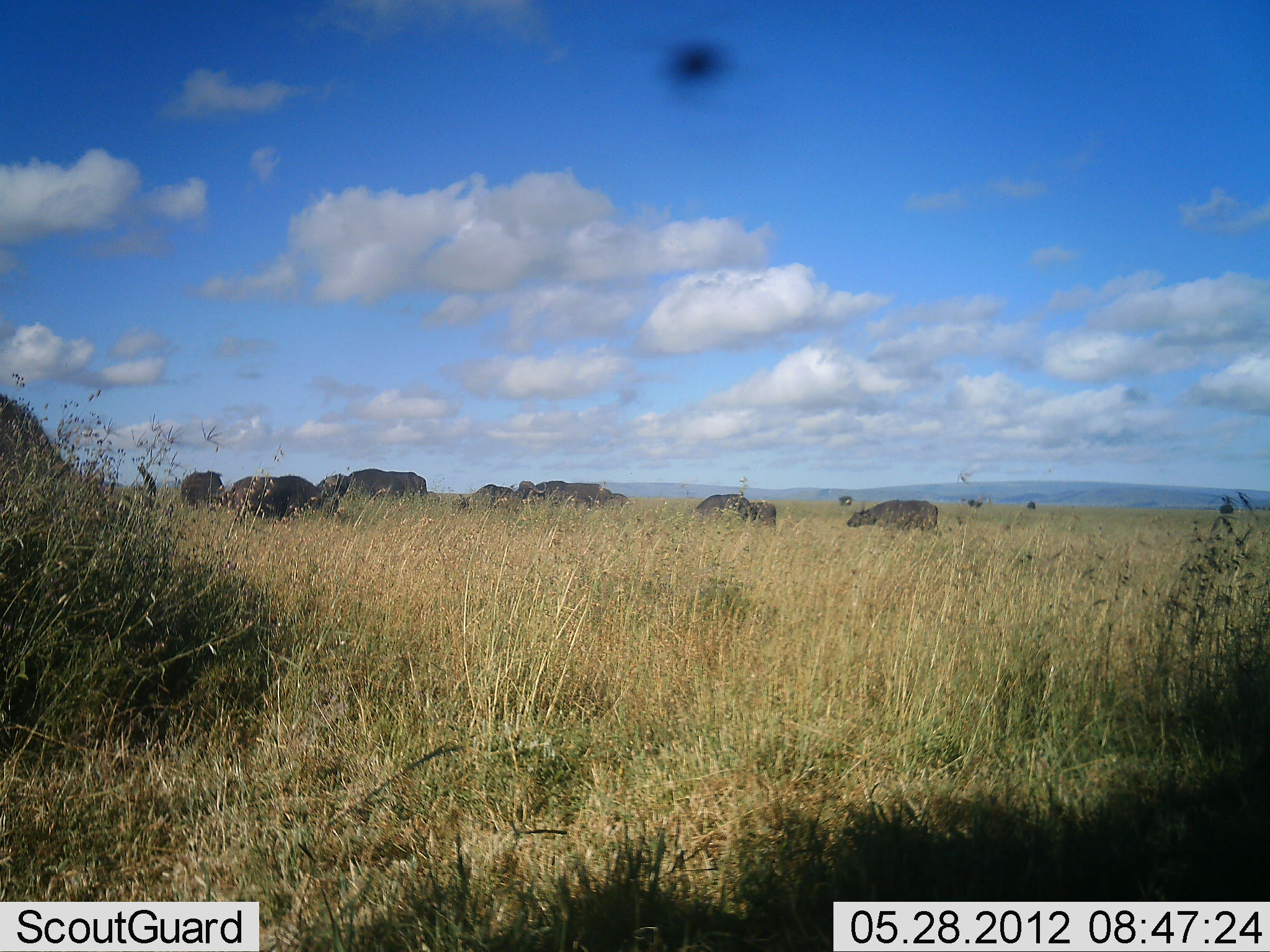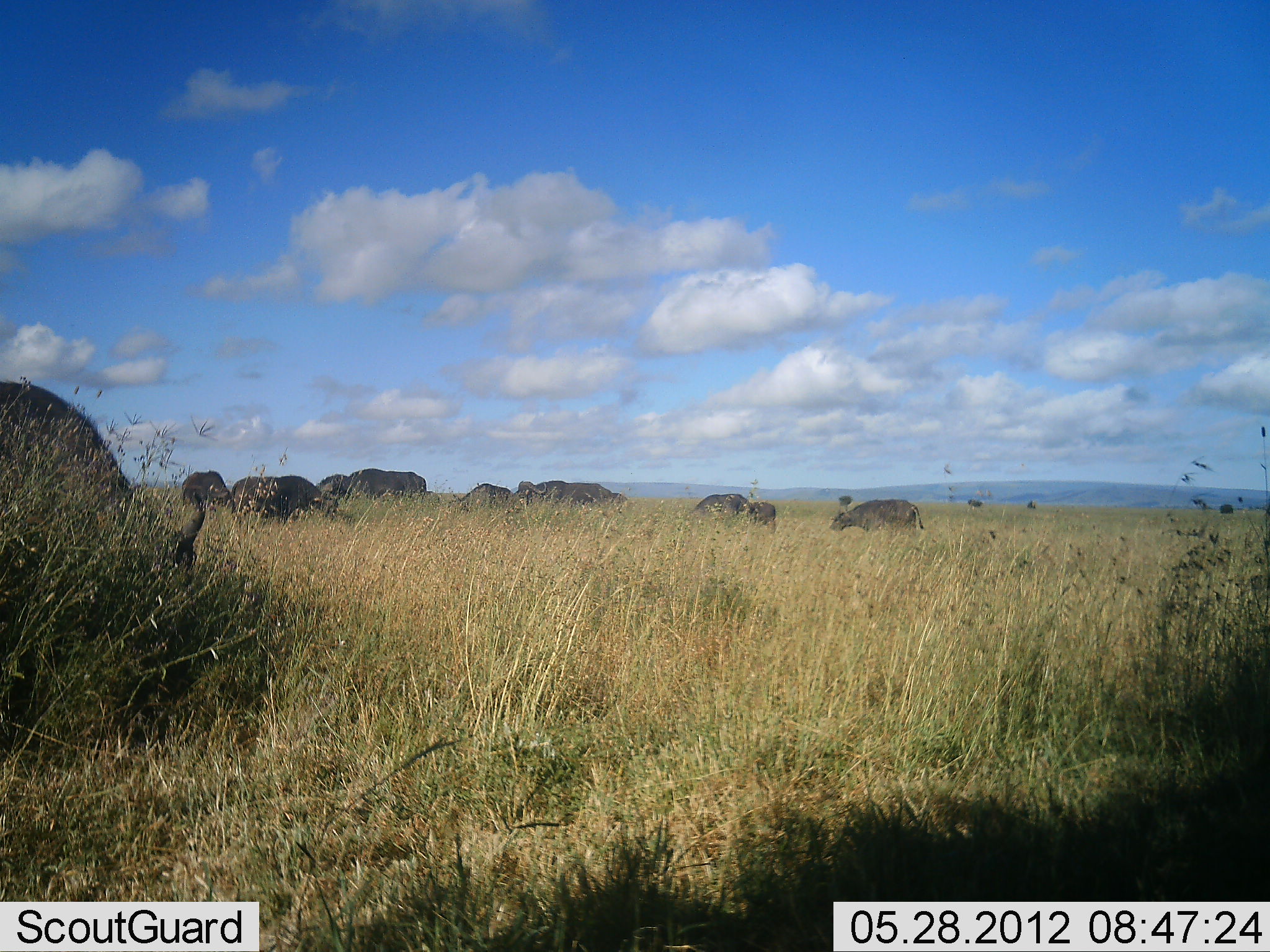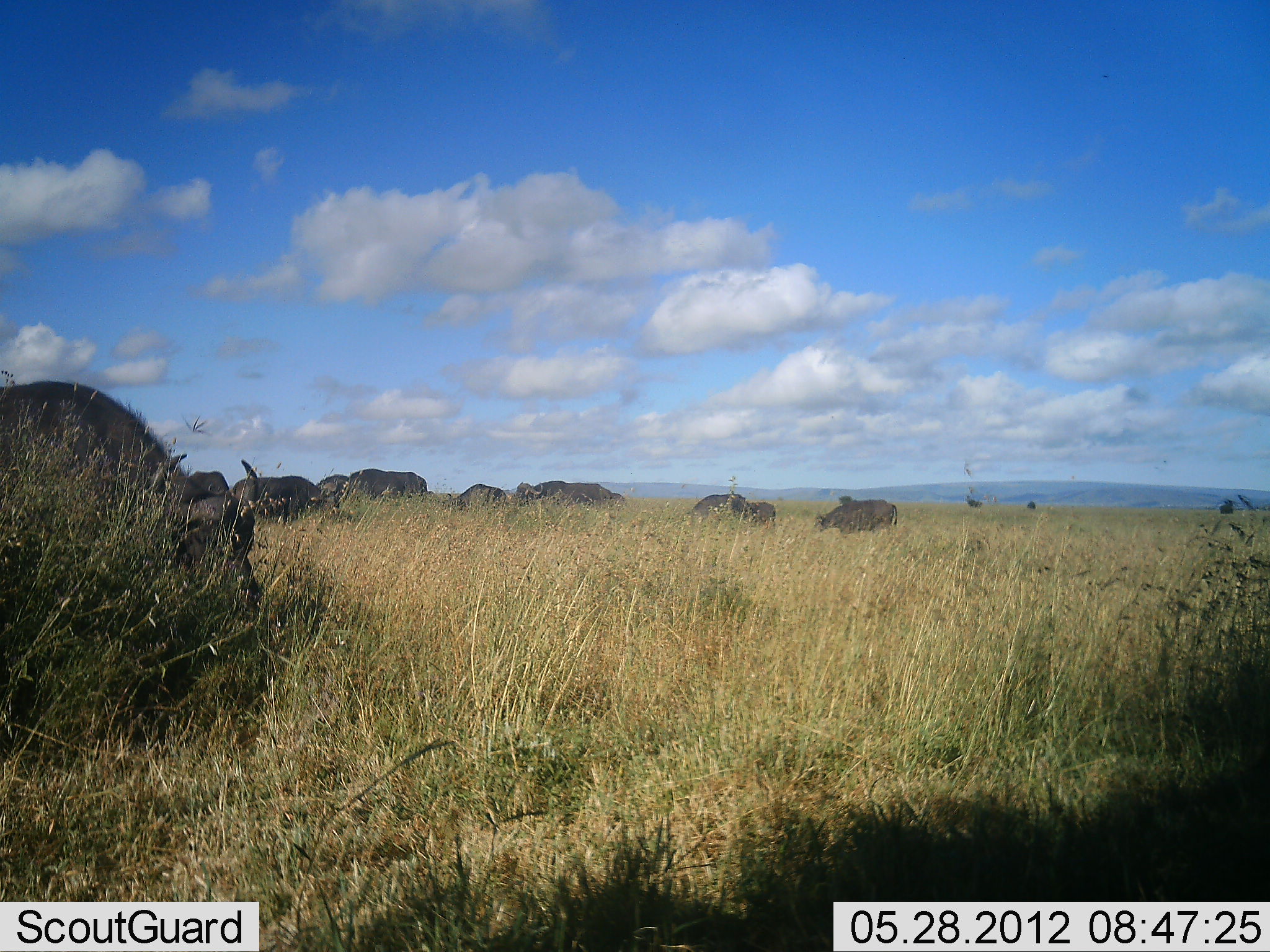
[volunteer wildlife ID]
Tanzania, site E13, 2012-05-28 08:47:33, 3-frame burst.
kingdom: Animalia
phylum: Chordata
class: Mammalia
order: Artiodactyla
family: Bovidae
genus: Syncerus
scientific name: Syncerus caffer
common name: cape buffalo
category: buffalo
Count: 11-50.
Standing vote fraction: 30%.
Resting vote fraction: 0%.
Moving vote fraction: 50%.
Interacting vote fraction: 0%.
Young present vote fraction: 10%.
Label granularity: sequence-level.